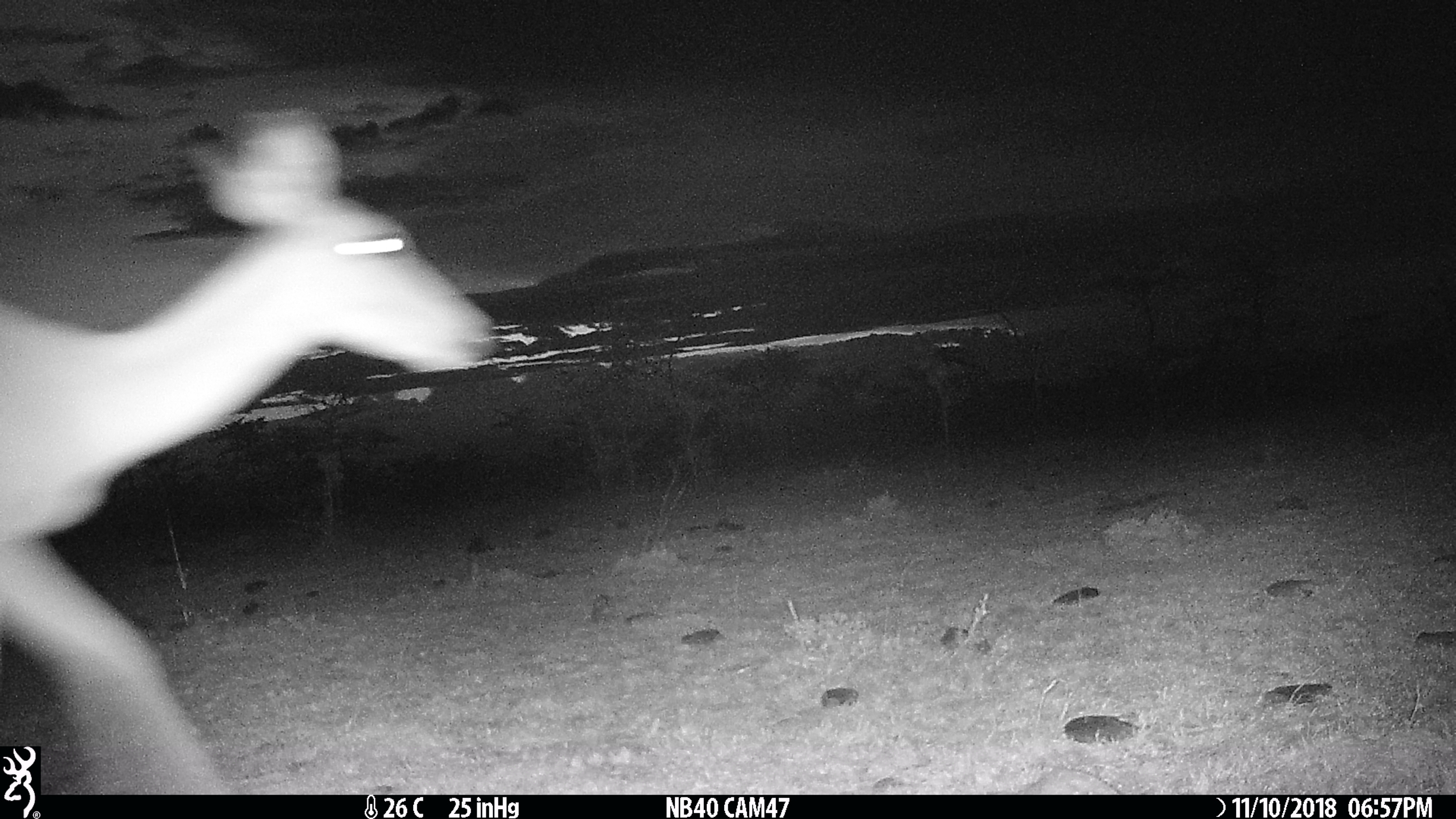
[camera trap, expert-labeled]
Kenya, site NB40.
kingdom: Animalia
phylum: Chordata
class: Mammalia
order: Artiodactyla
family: Bovidae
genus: Aepyceros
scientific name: Aepyceros melampus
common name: impala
Impala (Aepyceros melampus).